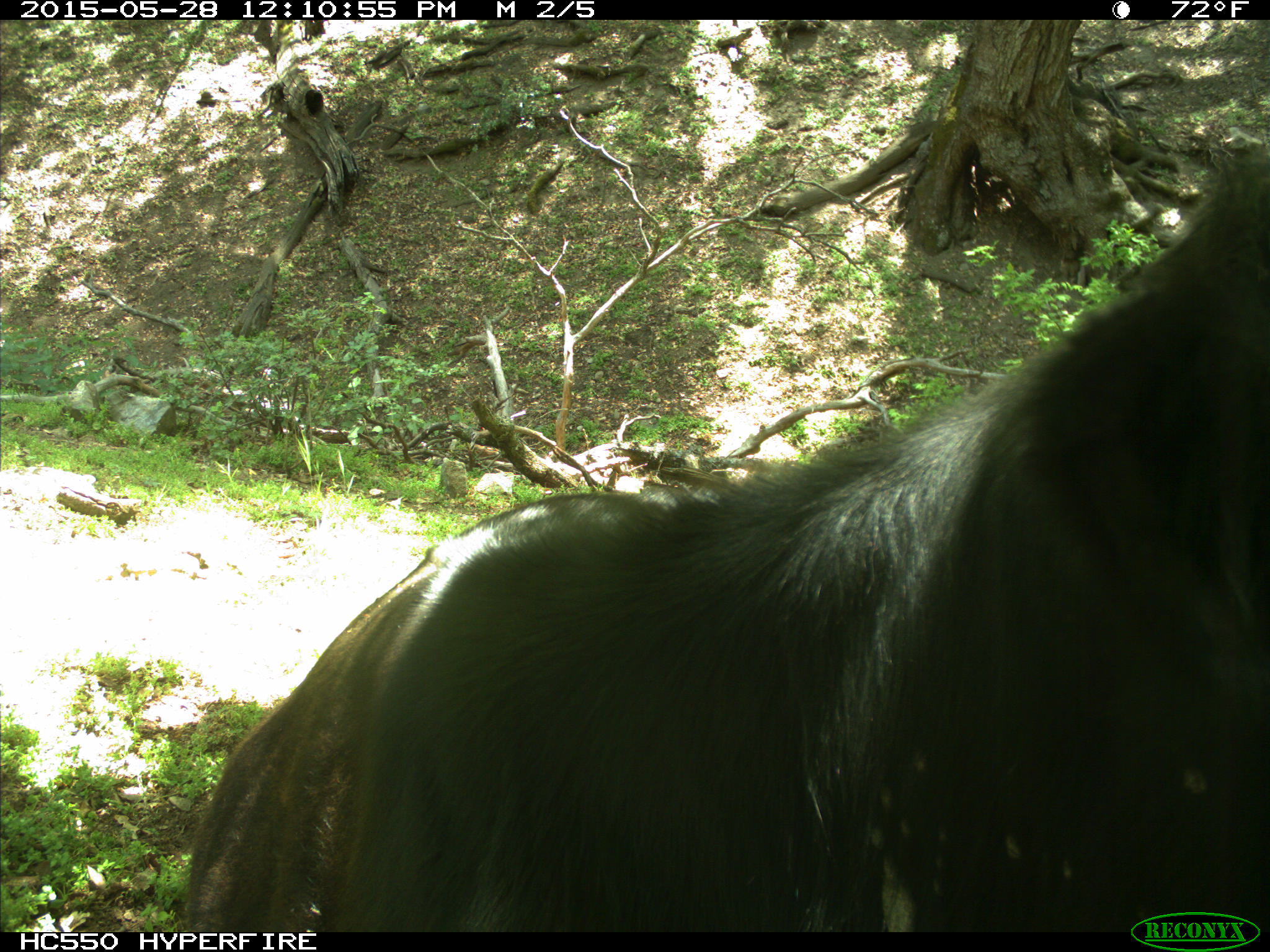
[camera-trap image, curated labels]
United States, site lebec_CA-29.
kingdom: Animalia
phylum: Chordata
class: Mammalia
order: Artiodactyla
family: Bovidae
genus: Bos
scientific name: Bos taurus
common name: domestic cow